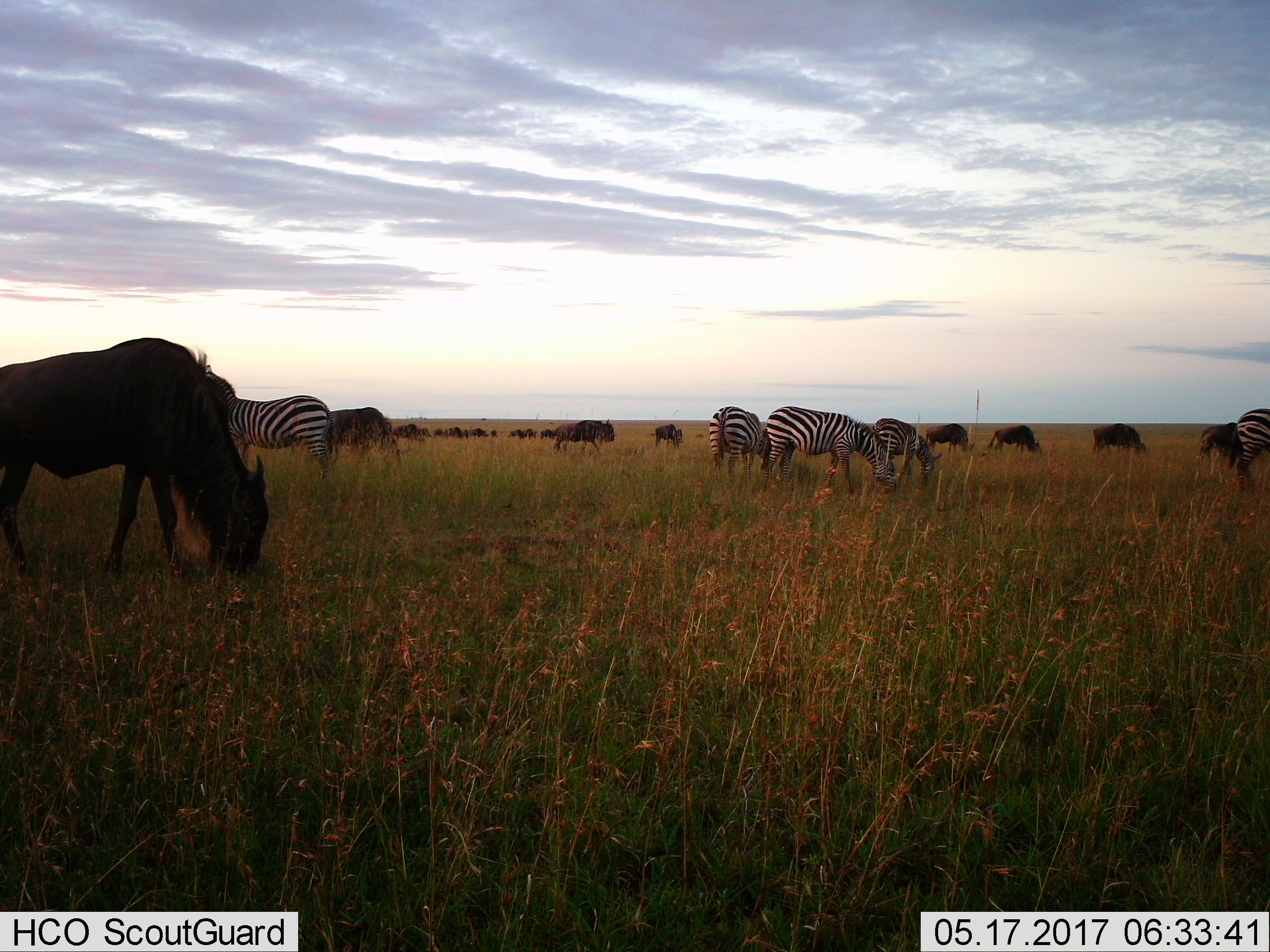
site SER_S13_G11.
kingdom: Animalia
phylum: Chordata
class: Mammalia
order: Artiodactyla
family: Bovidae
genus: Connochaetes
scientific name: Connochaetes taurinus taurinus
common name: blue wildebeest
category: wildebeestblue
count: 11-50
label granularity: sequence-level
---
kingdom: Animalia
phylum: Chordata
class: Mammalia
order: Perissodactyla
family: Equidae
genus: Equus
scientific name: Equus quagga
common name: plains zebra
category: zebraplains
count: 5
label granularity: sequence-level